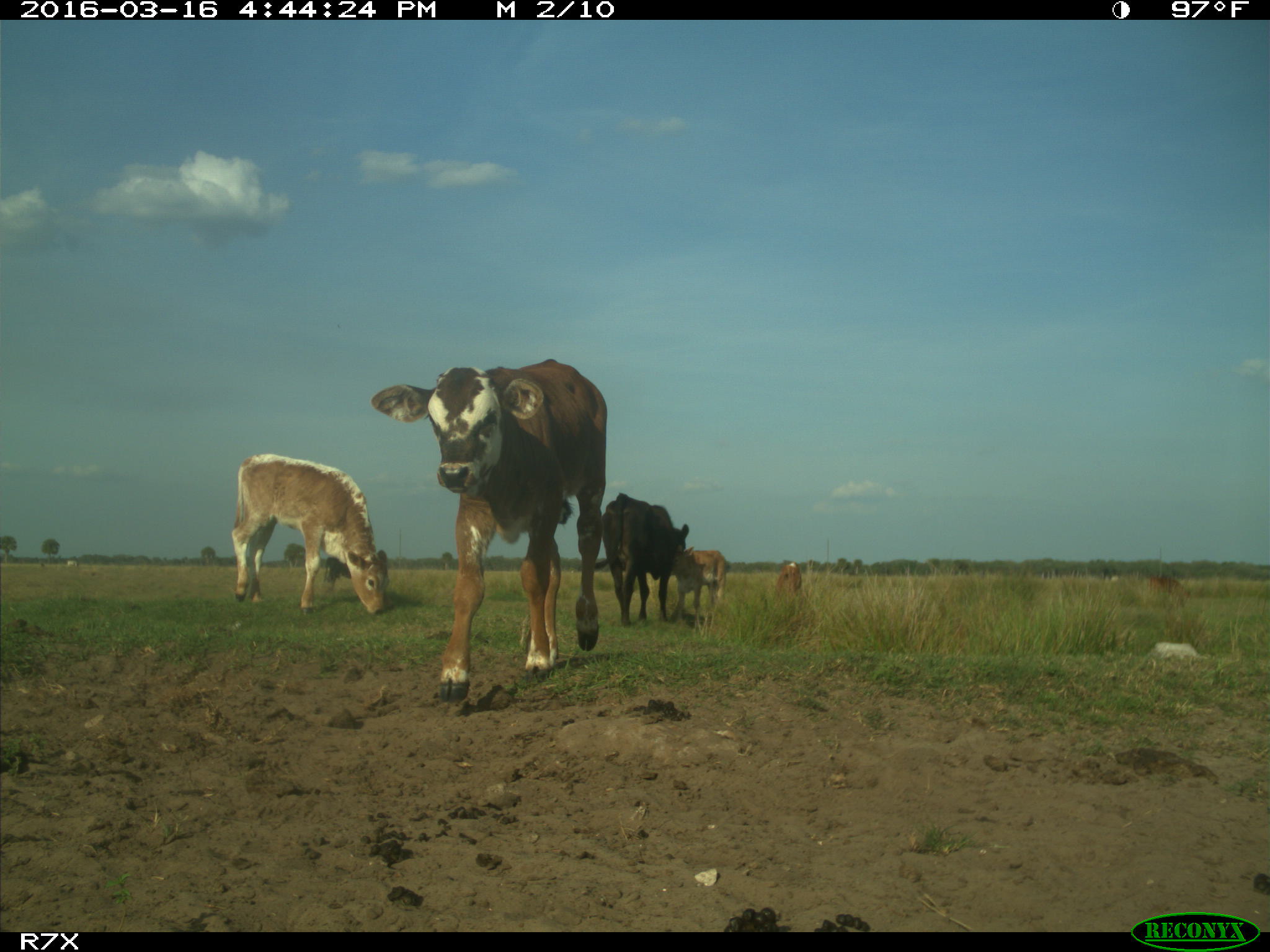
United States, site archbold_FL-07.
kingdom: Animalia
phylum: Chordata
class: Mammalia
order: Artiodactyla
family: Bovidae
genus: Bos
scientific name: Bos taurus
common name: domestic cow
Bos taurus (domestic cow).